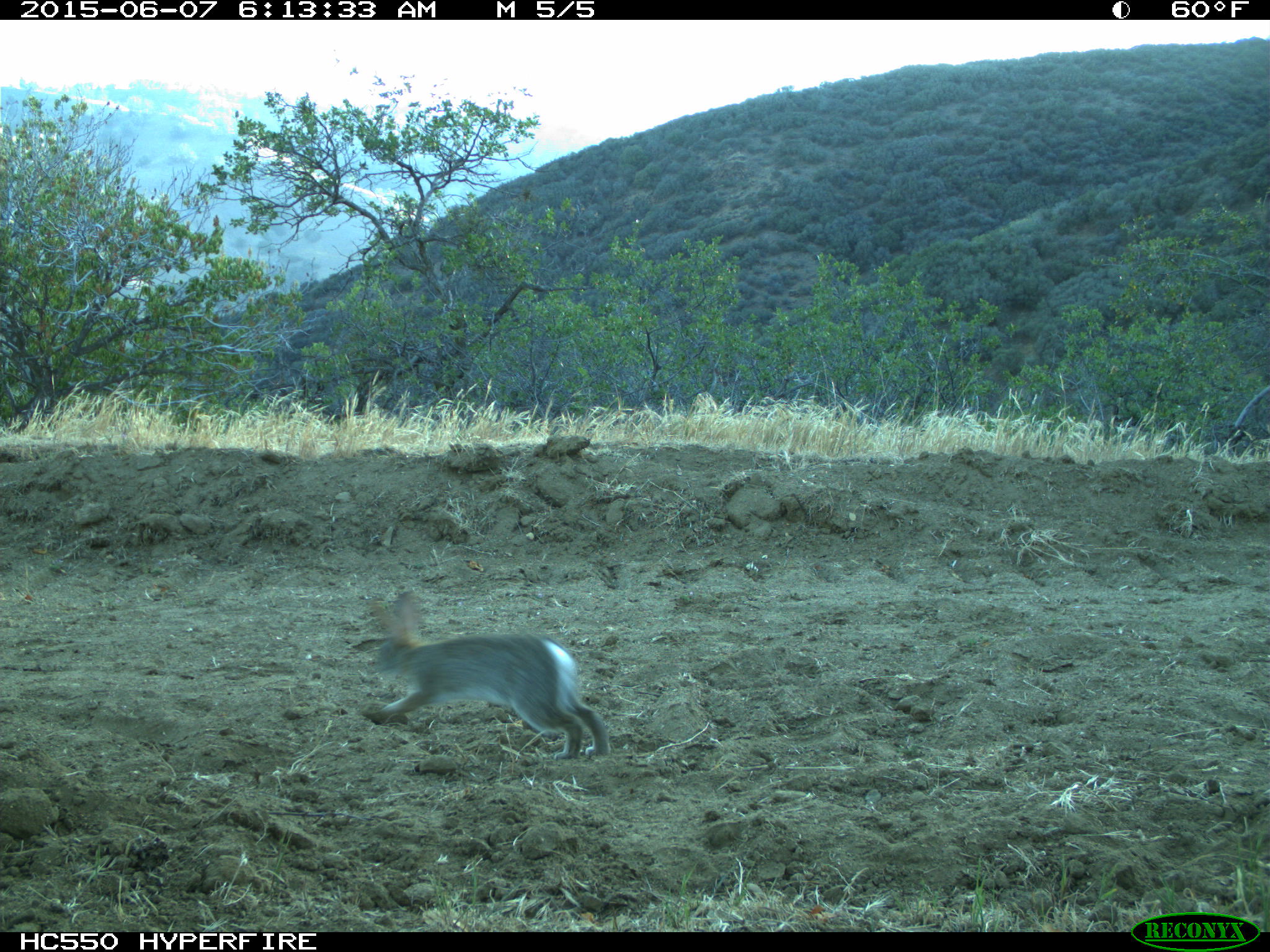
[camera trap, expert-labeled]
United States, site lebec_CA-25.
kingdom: Animalia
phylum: Chordata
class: Mammalia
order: Lagomorpha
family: Leporidae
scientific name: Leporidae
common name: rabbits and hares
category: unidentified rabbit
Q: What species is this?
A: Unidentified rabbit (rabbits and hares) (Leporidae).